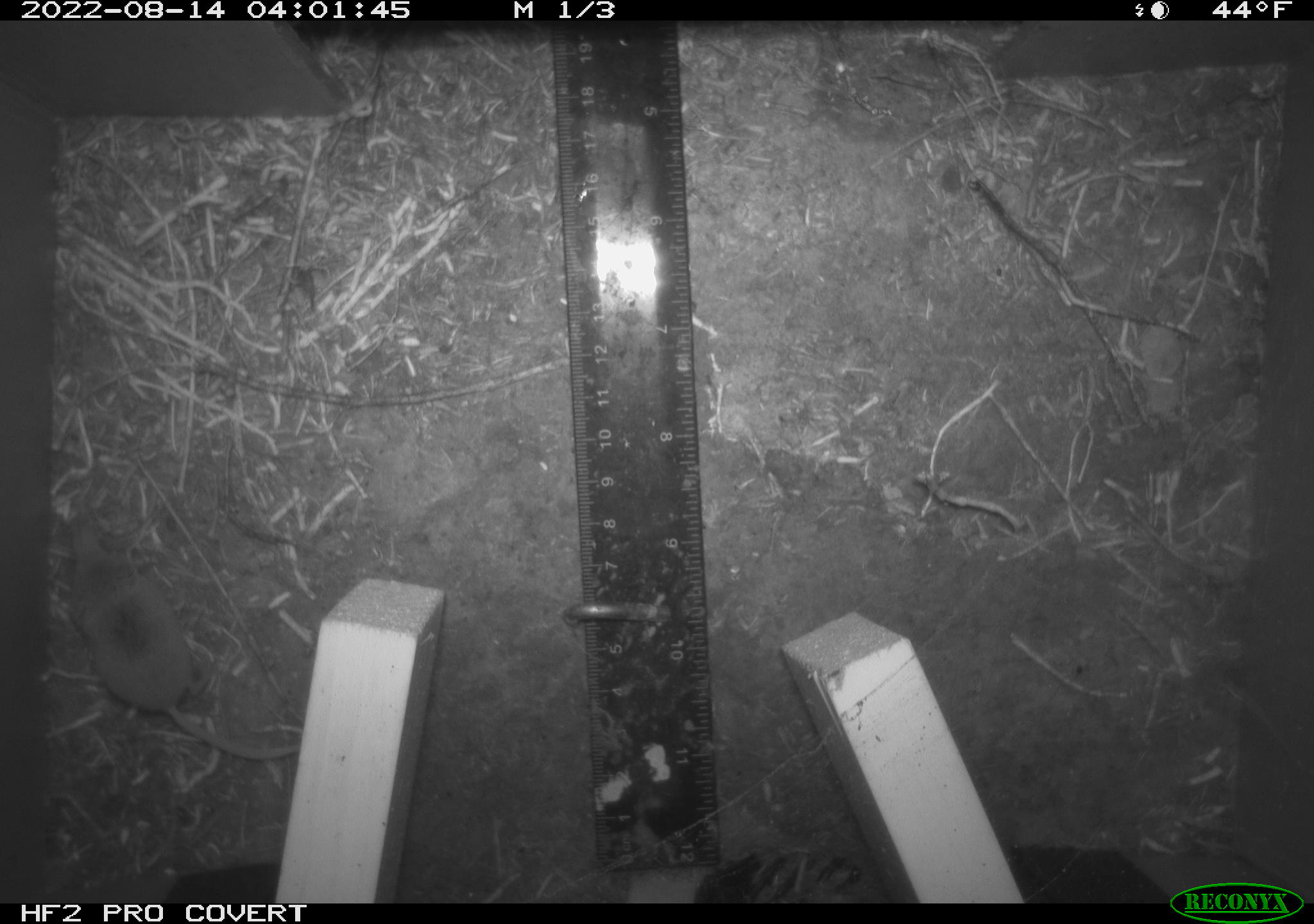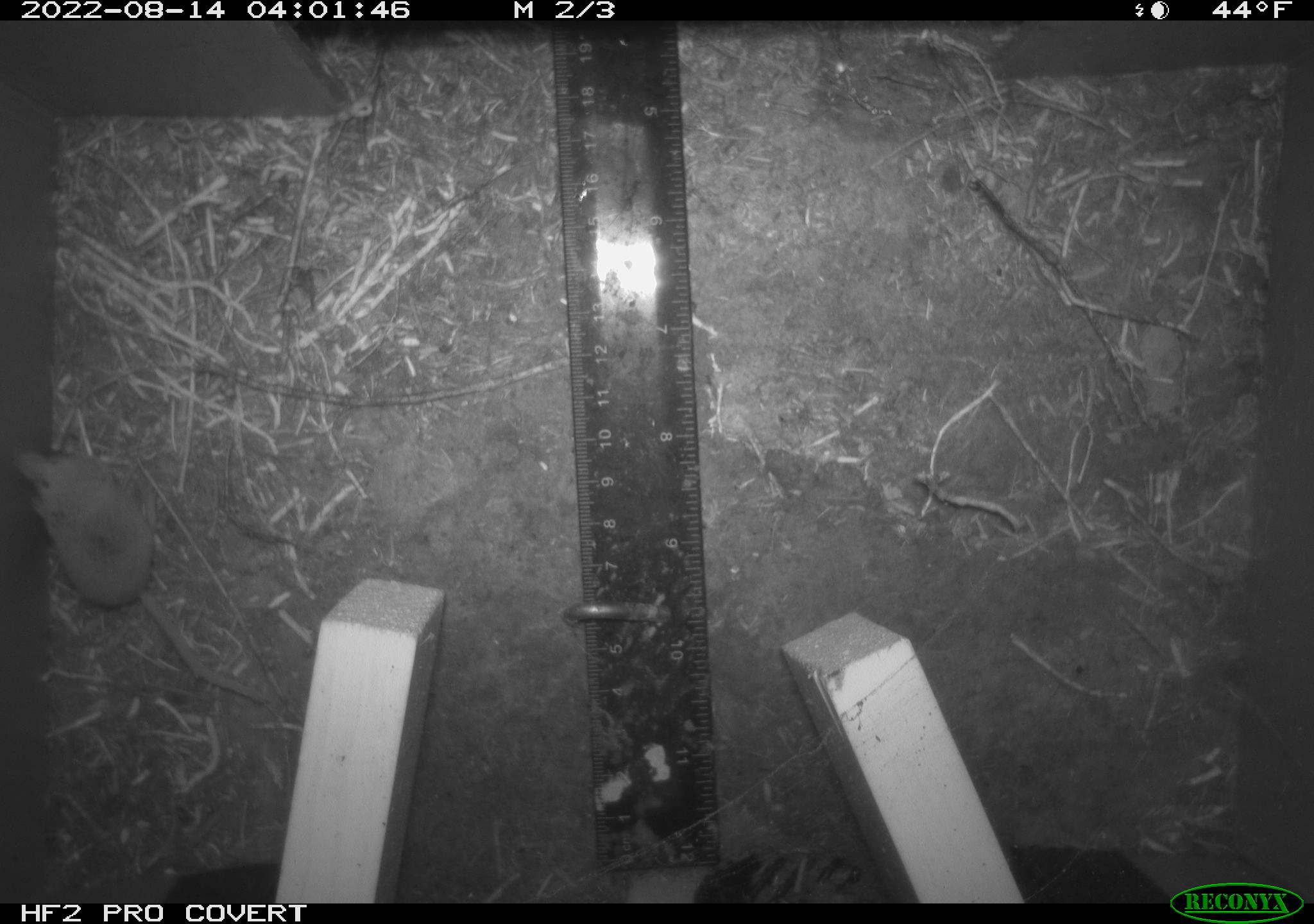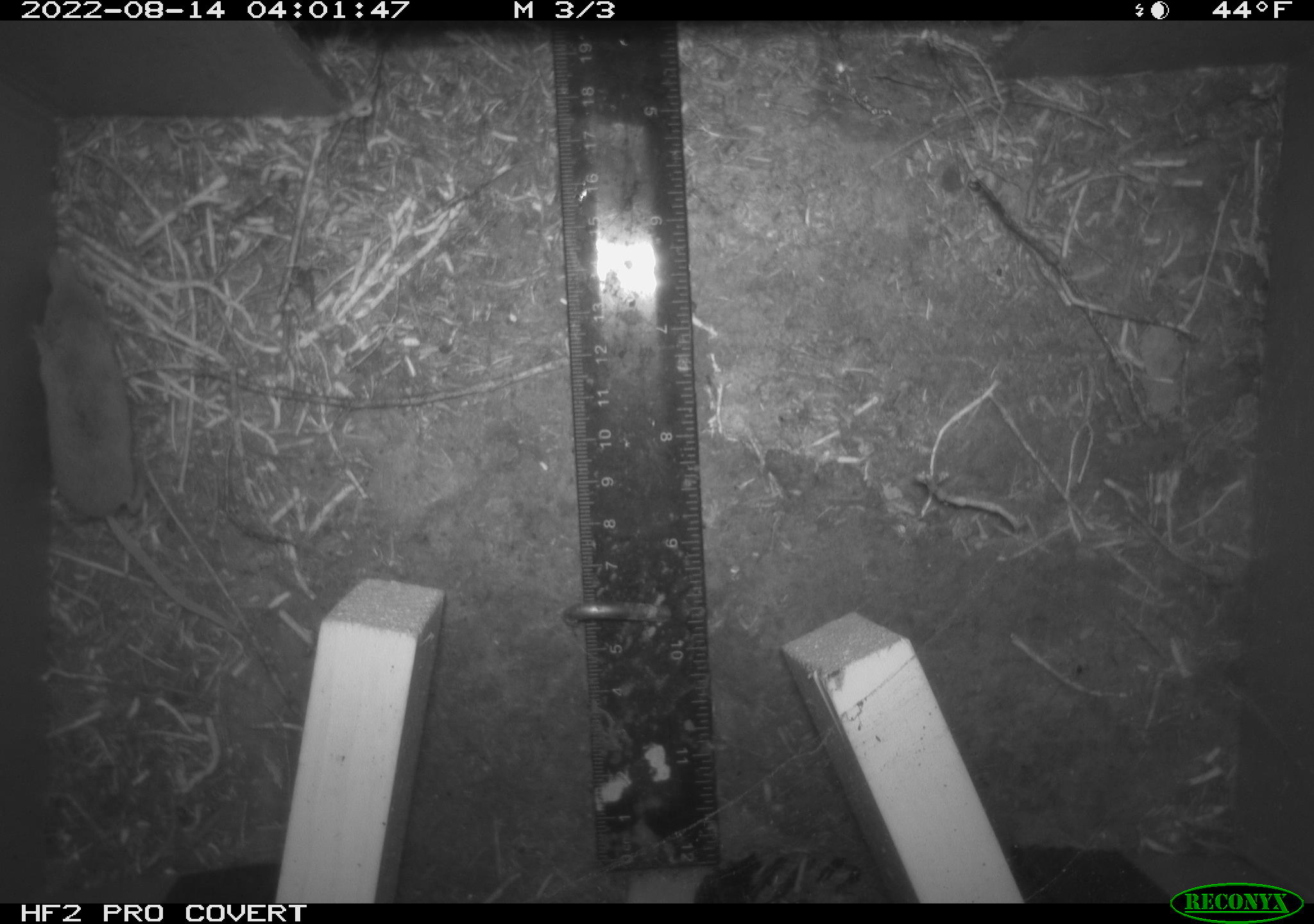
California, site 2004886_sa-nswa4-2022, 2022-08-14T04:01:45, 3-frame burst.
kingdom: Animalia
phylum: Chordata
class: Mammalia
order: Eulipotyphla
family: Soricidae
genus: Sorex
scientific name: Sorex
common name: long-tailed shrew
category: sorex species